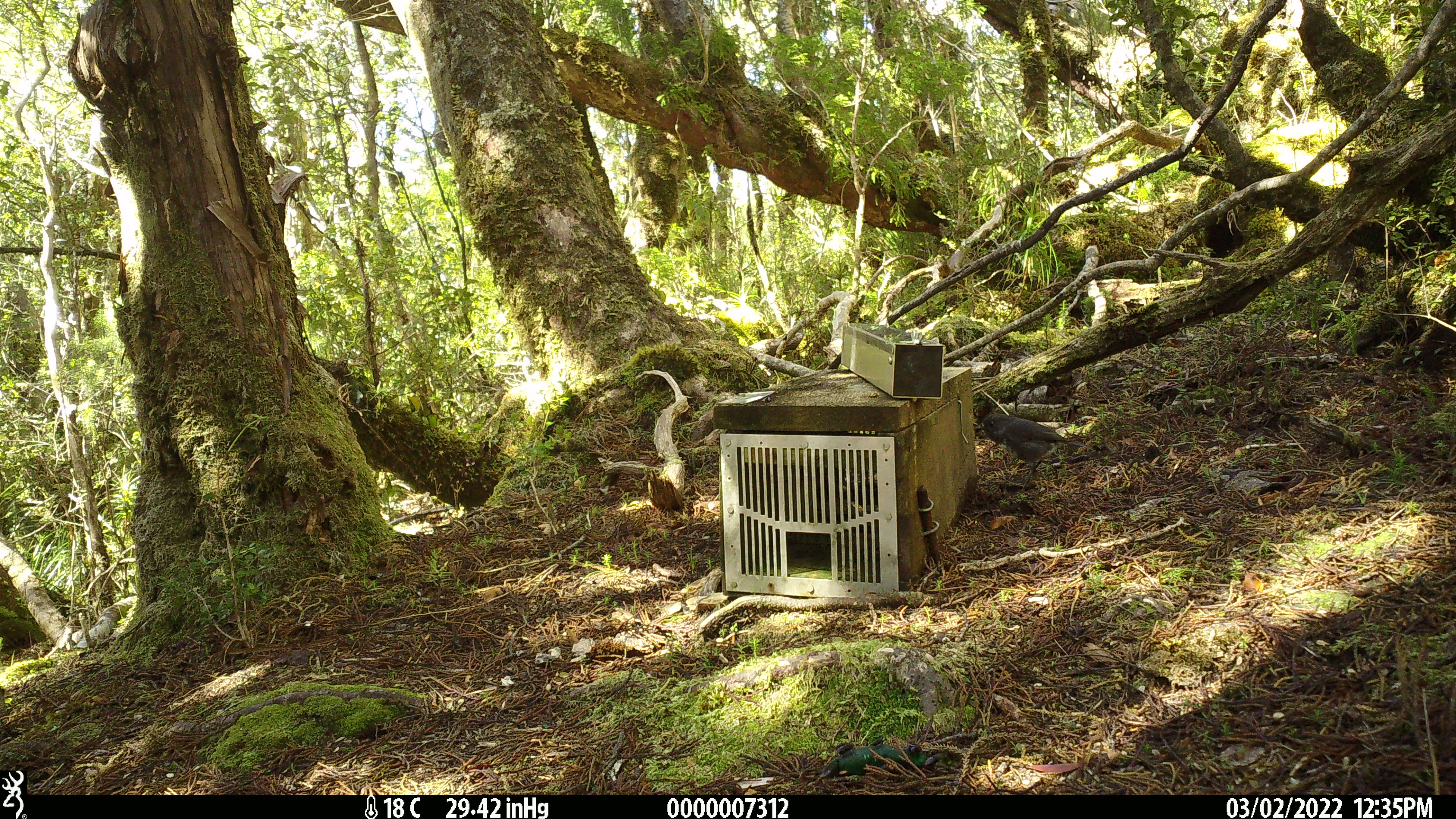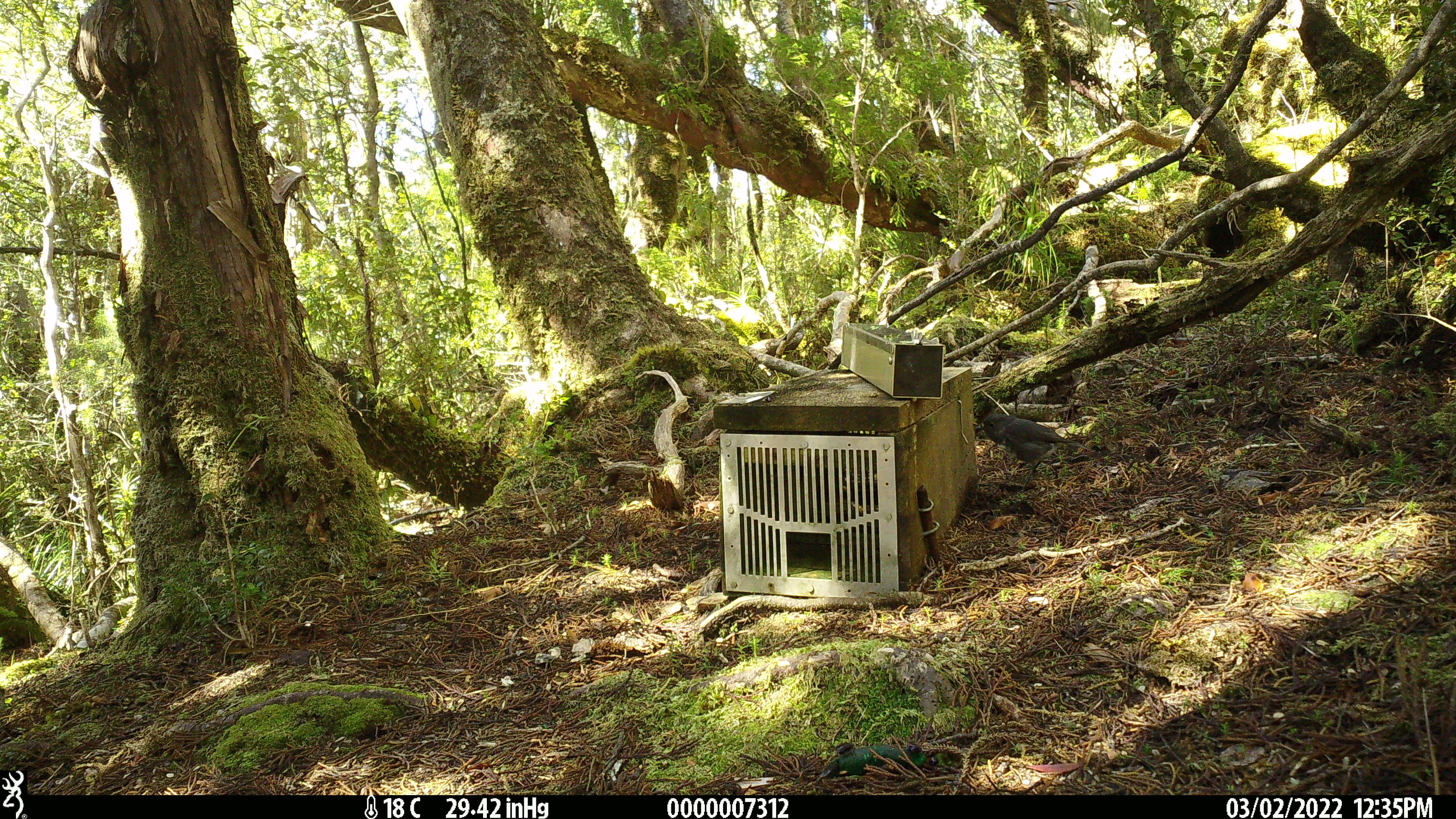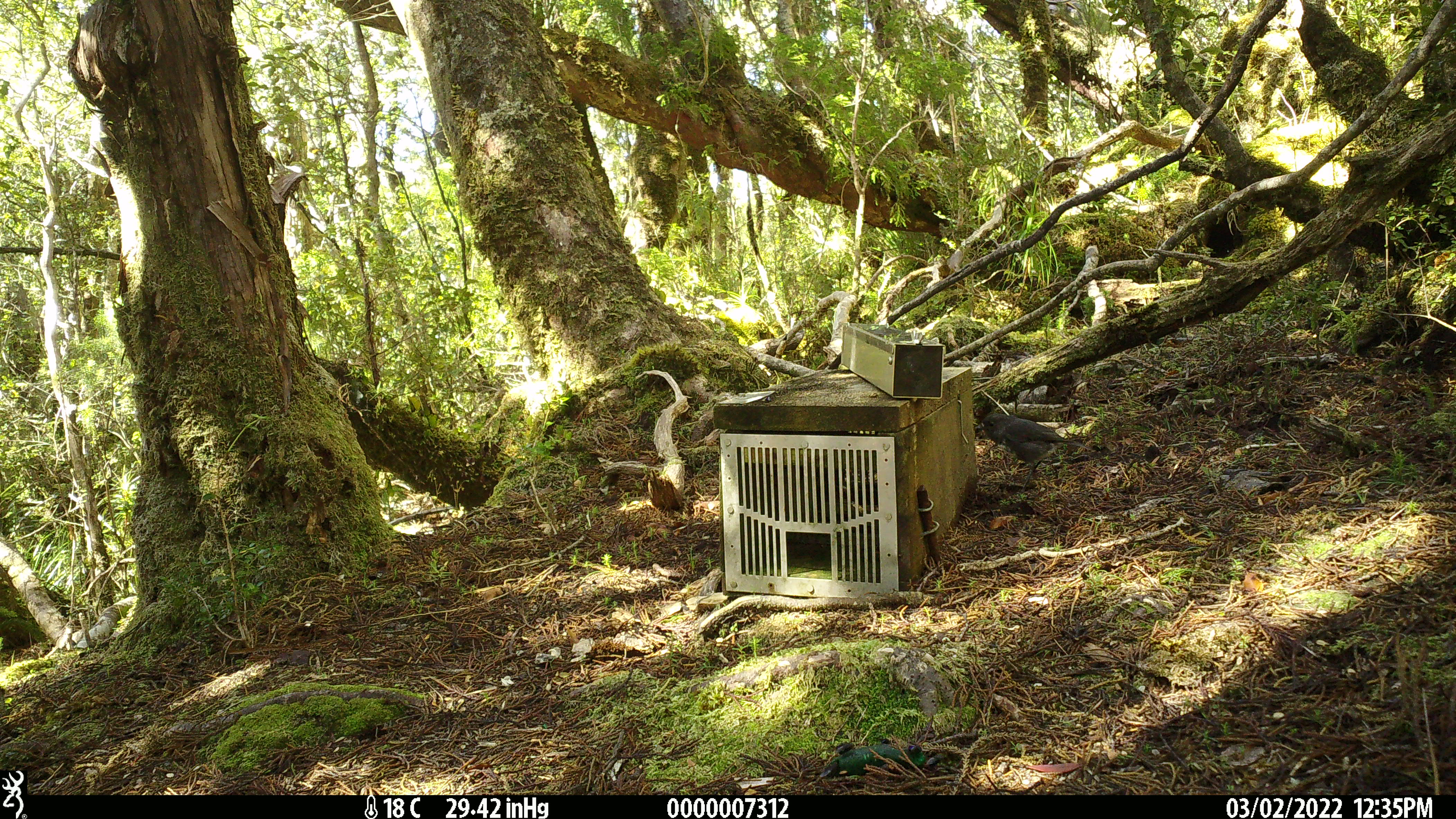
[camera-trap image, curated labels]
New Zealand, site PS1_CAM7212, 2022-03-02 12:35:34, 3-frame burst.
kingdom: Animalia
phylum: Chordata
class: Aves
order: Passeriformes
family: Petroicidae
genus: Petroica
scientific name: Petroica australis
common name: new zealand robin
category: robin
Robin (new zealand robin) (Petroica australis).